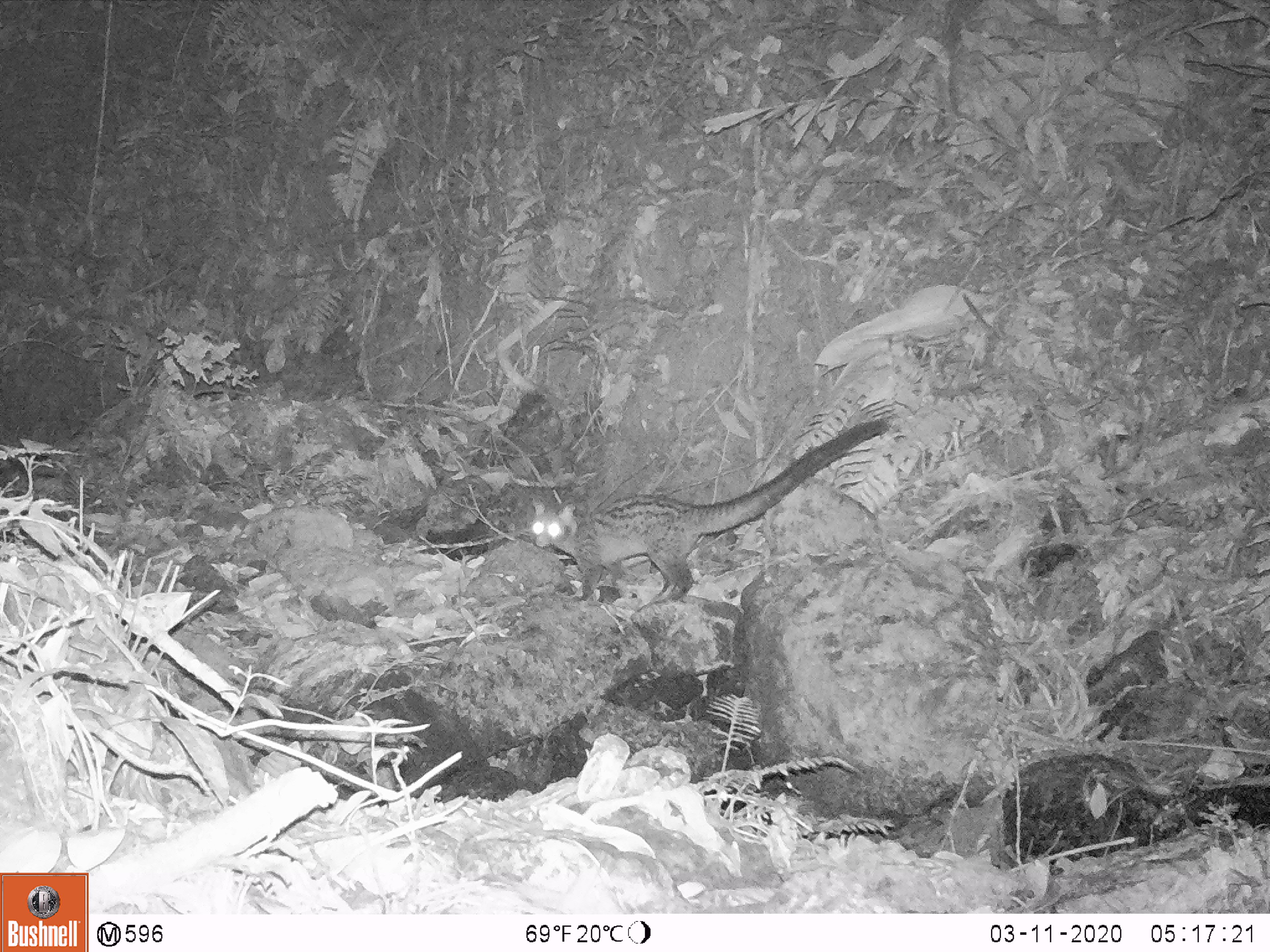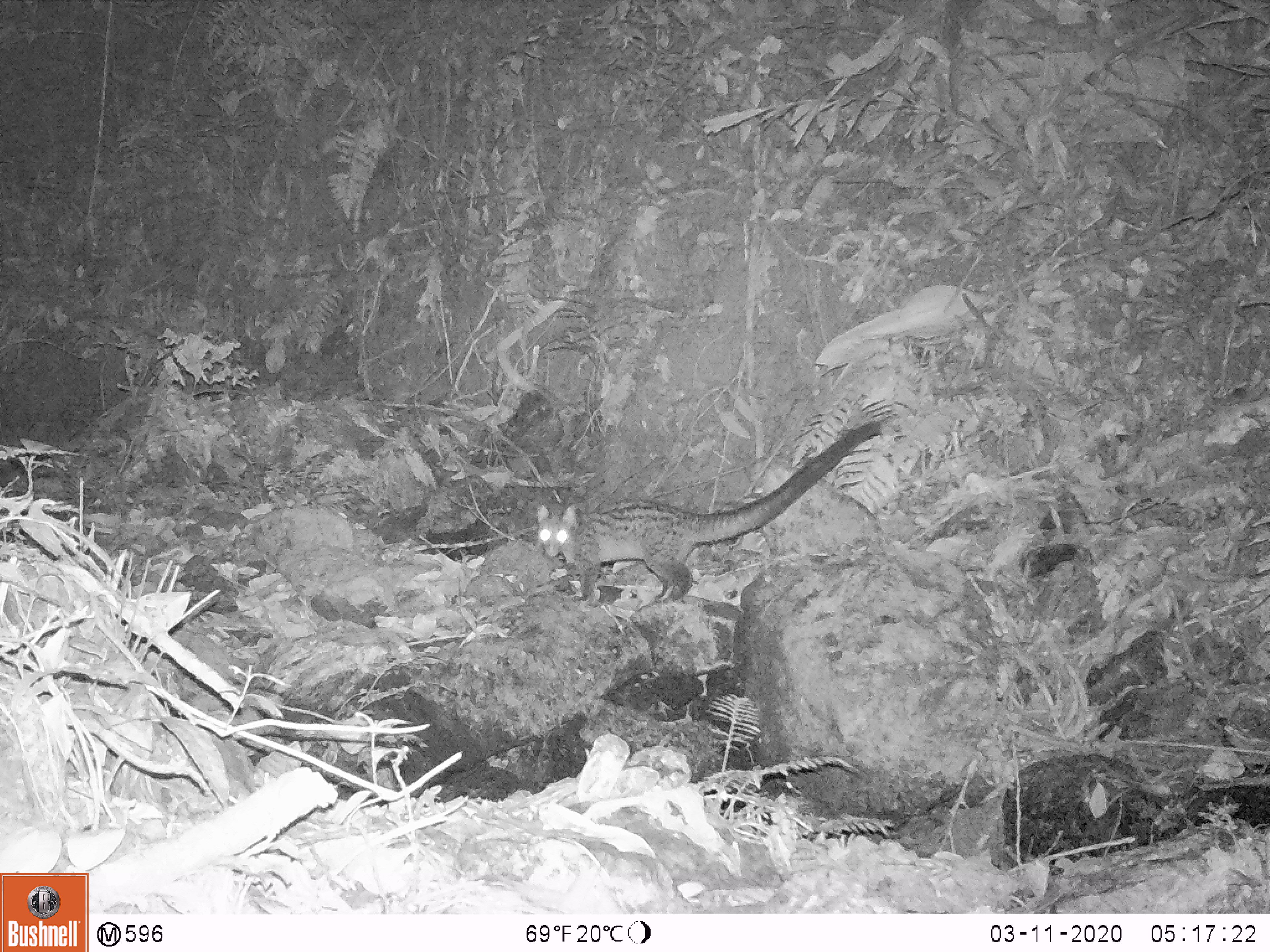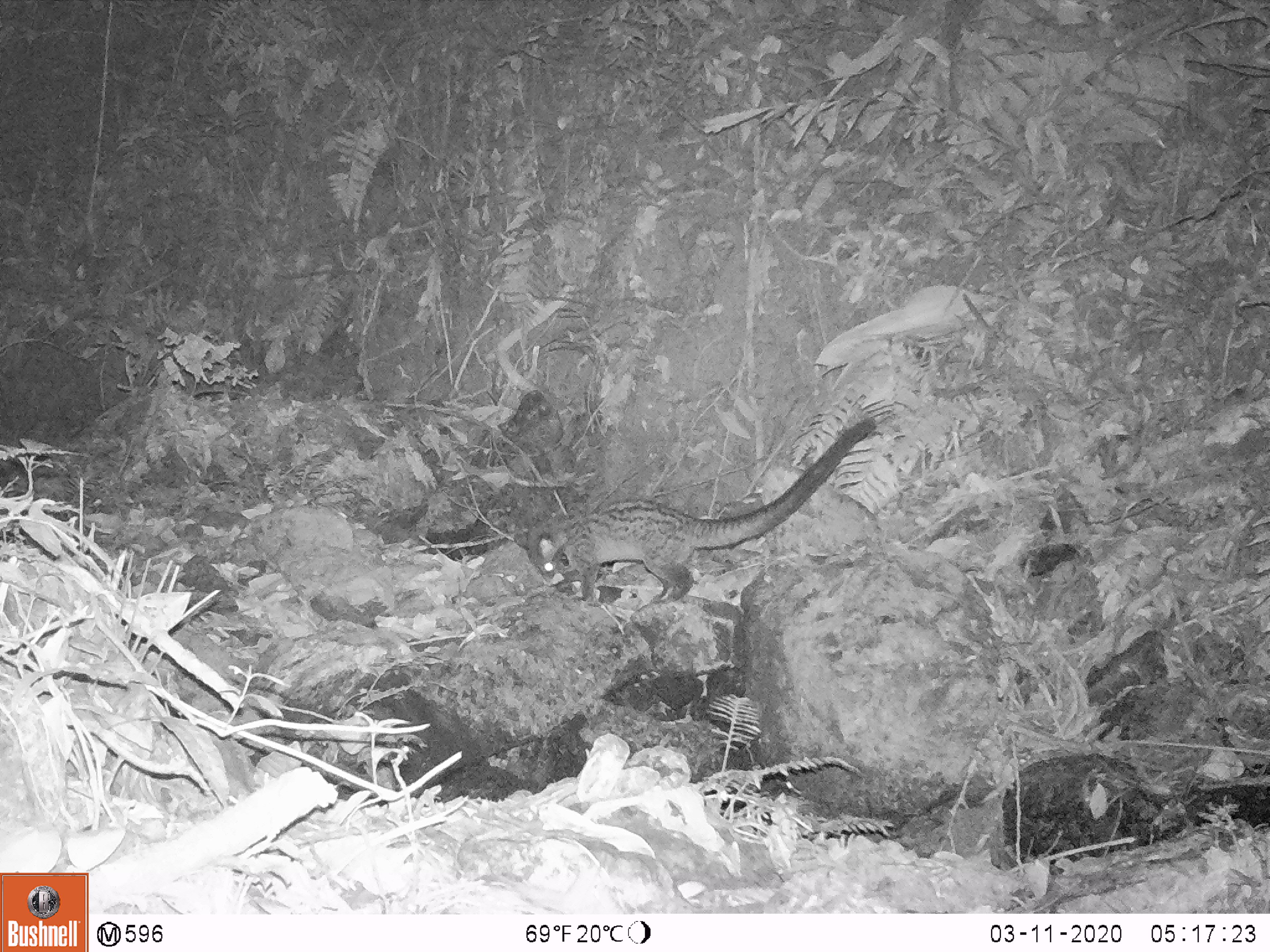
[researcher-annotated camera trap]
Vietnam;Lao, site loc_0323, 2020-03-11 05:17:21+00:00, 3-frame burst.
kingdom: Animalia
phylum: Chordata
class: Mammalia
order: Carnivora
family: Viverridae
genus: Paradoxurus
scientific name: Paradoxurus hermaphroditus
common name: common palm civet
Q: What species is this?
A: Common palm civet (Paradoxurus hermaphroditus).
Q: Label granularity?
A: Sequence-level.